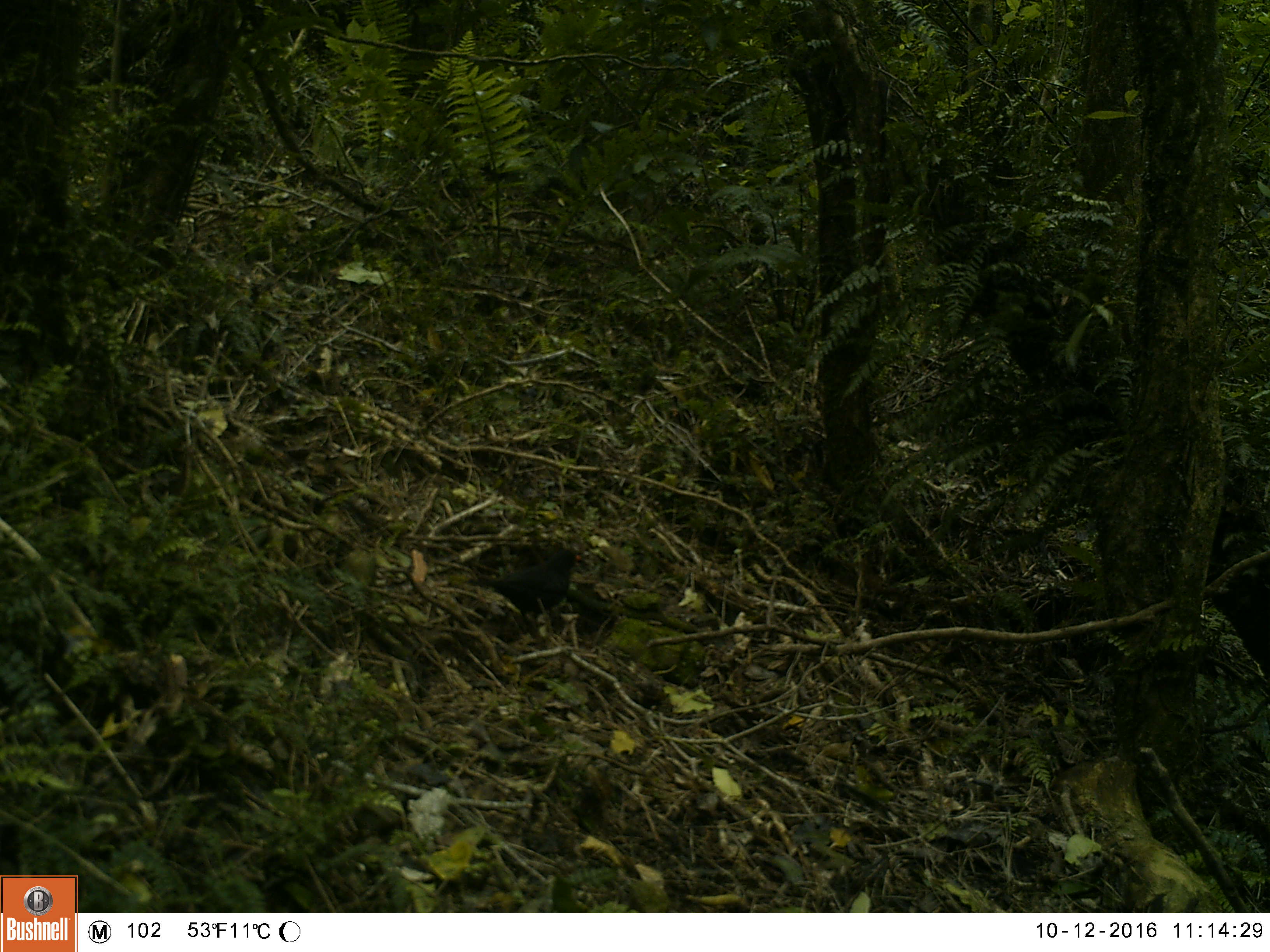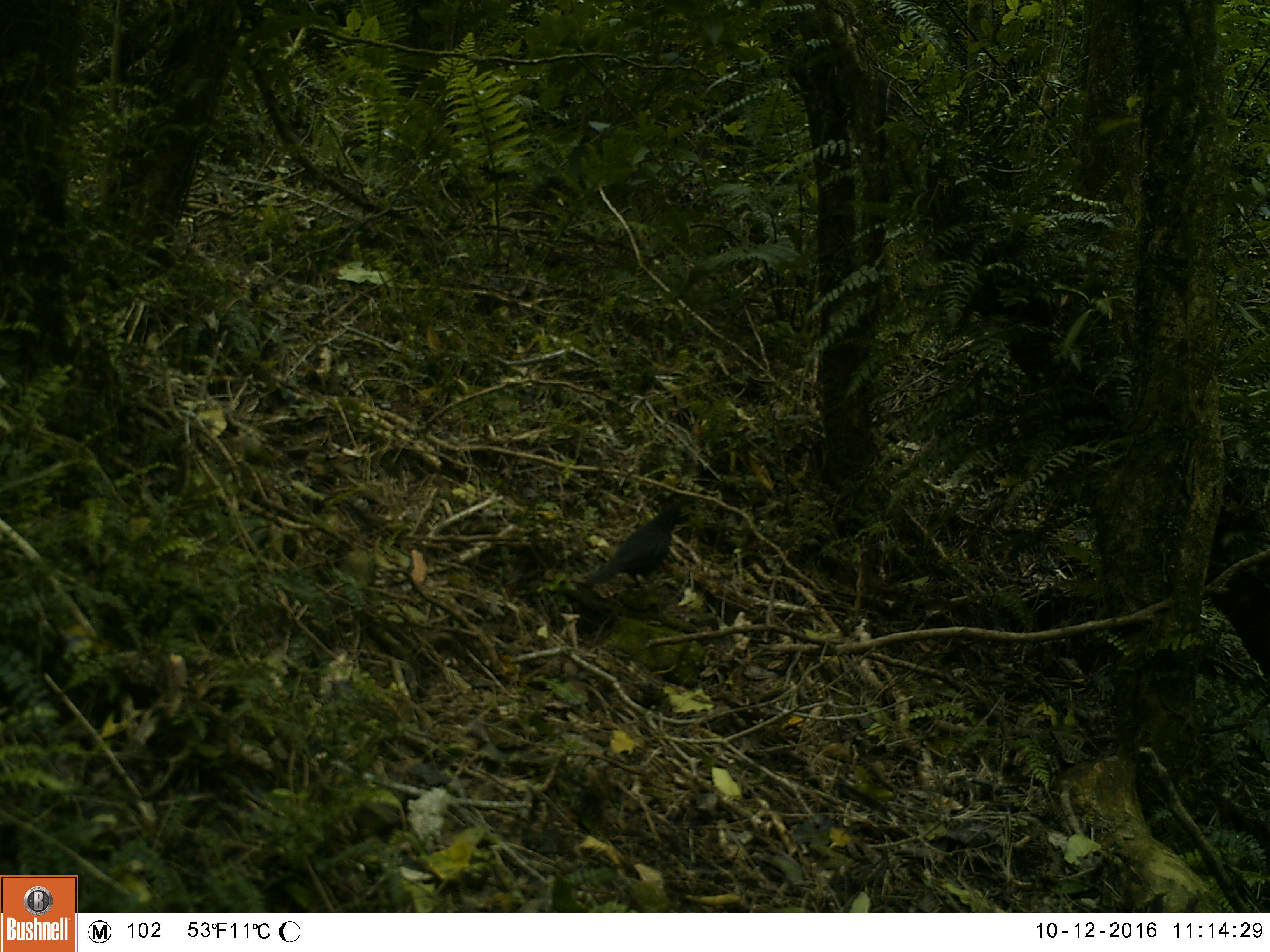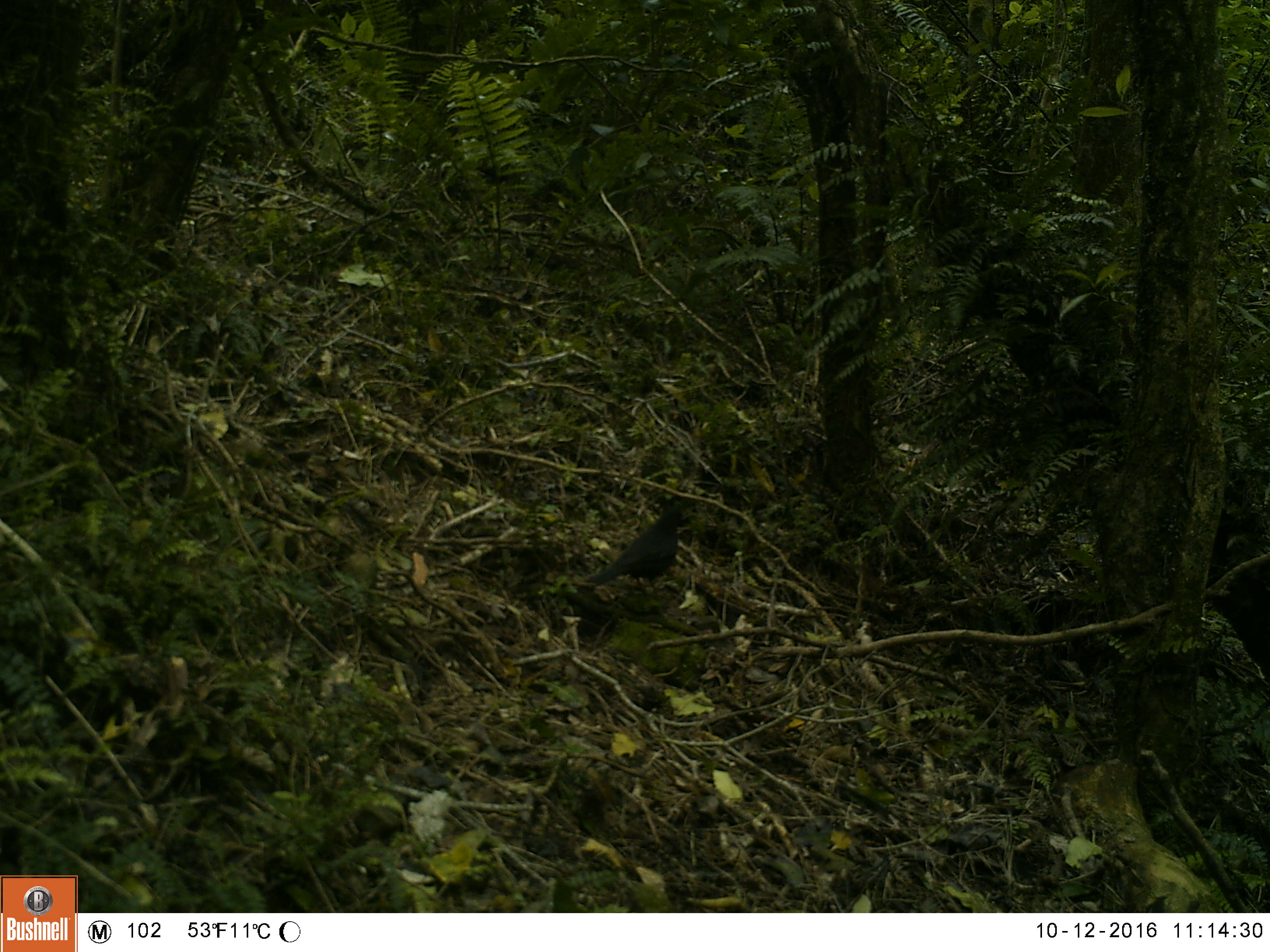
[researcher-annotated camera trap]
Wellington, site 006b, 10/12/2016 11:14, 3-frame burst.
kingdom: Animalia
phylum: Chordata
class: Aves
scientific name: Aves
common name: bird